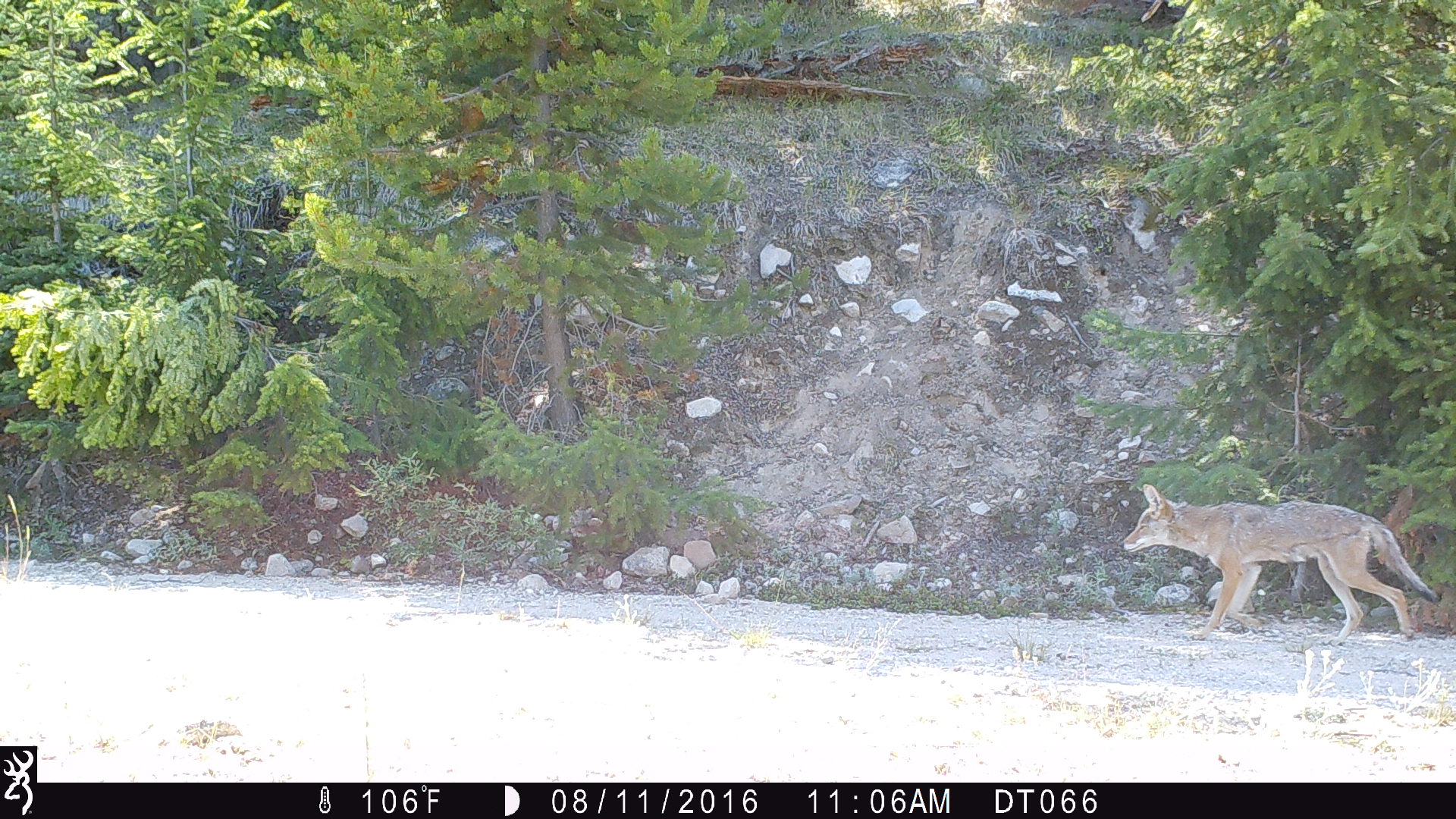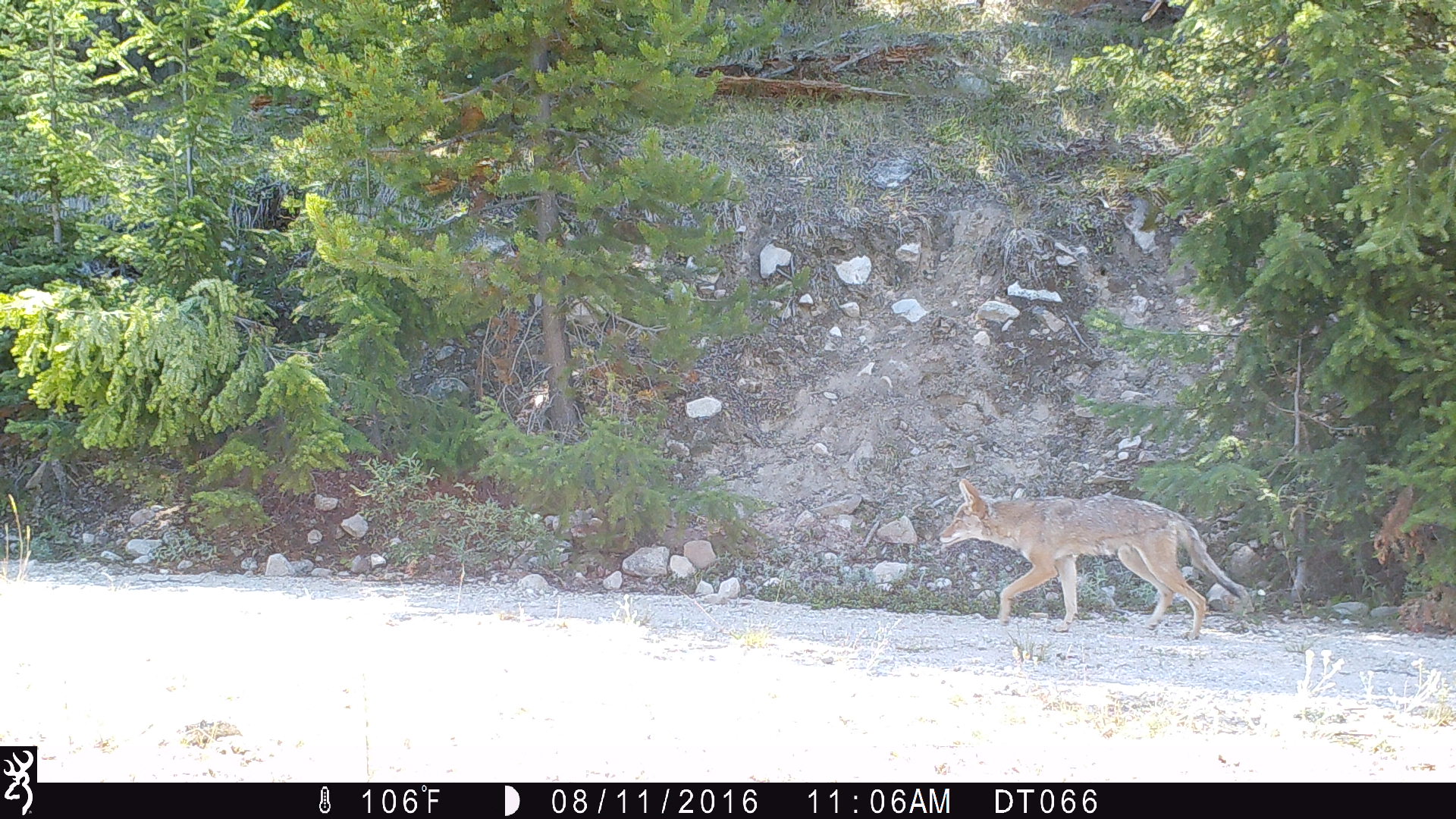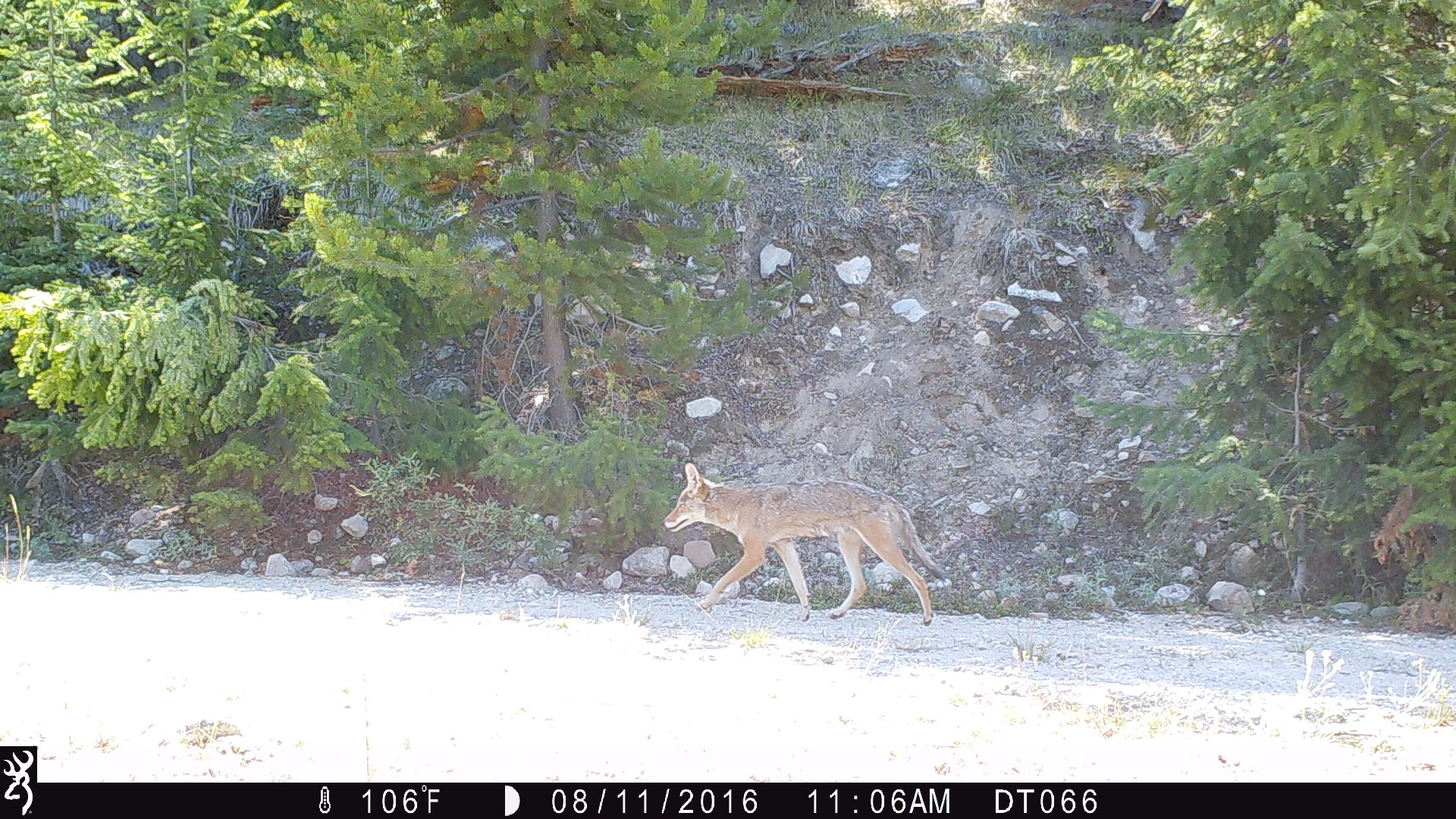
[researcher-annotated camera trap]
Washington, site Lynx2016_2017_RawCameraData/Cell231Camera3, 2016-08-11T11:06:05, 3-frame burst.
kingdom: Animalia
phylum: Chordata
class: Mammalia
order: Carnivora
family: Canidae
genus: Canis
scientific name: Canis latrans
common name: coyote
Canis latrans (coyote). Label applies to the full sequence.